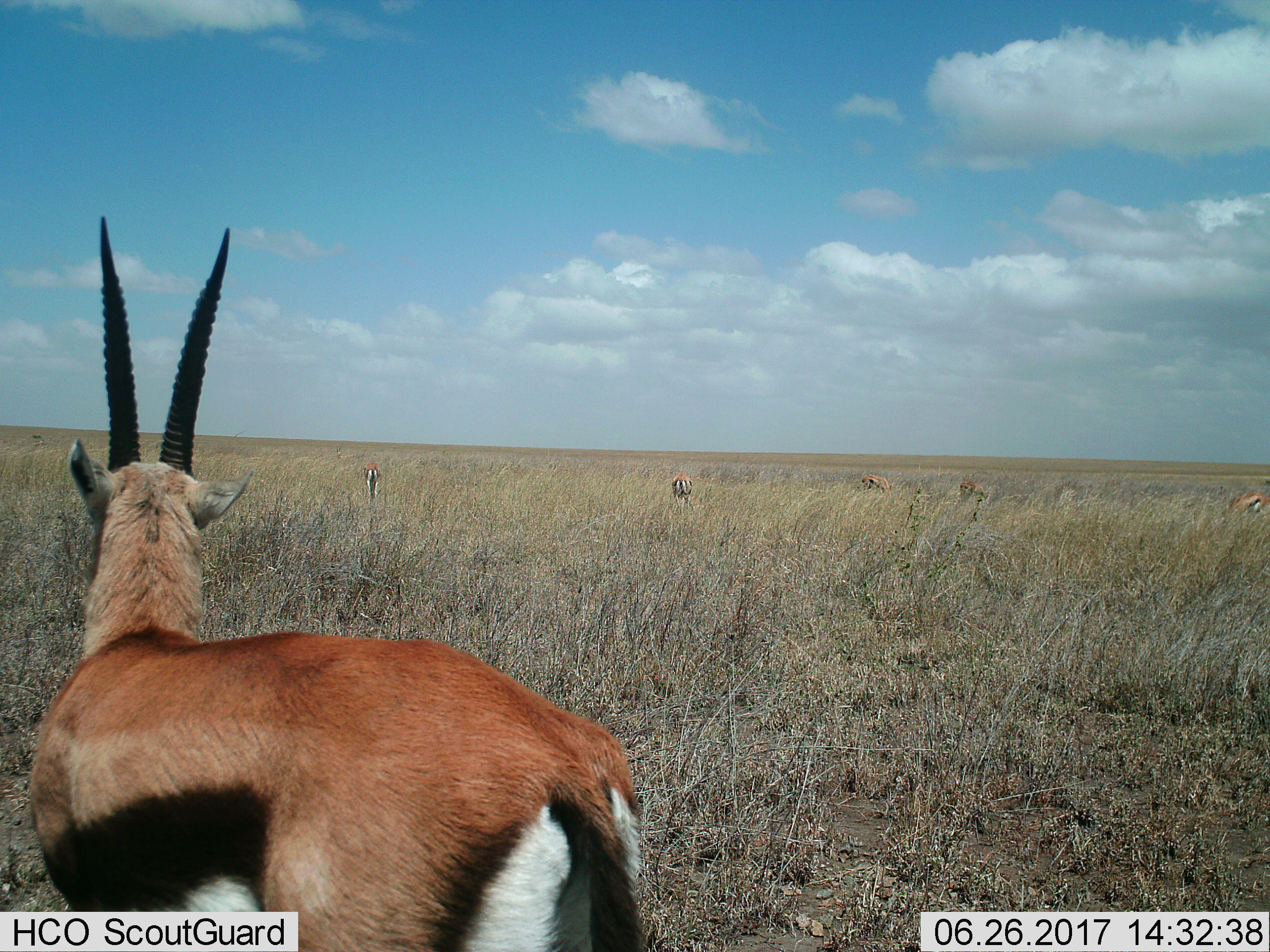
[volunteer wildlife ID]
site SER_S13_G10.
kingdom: Animalia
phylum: Chordata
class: Mammalia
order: Artiodactyla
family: Bovidae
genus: Eudorcas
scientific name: Eudorcas thomsonii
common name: thomson's gazelle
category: gazellethomsons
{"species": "gazellethomsons (thomson's gazelle) (Eudorcas thomsonii)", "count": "6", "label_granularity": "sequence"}